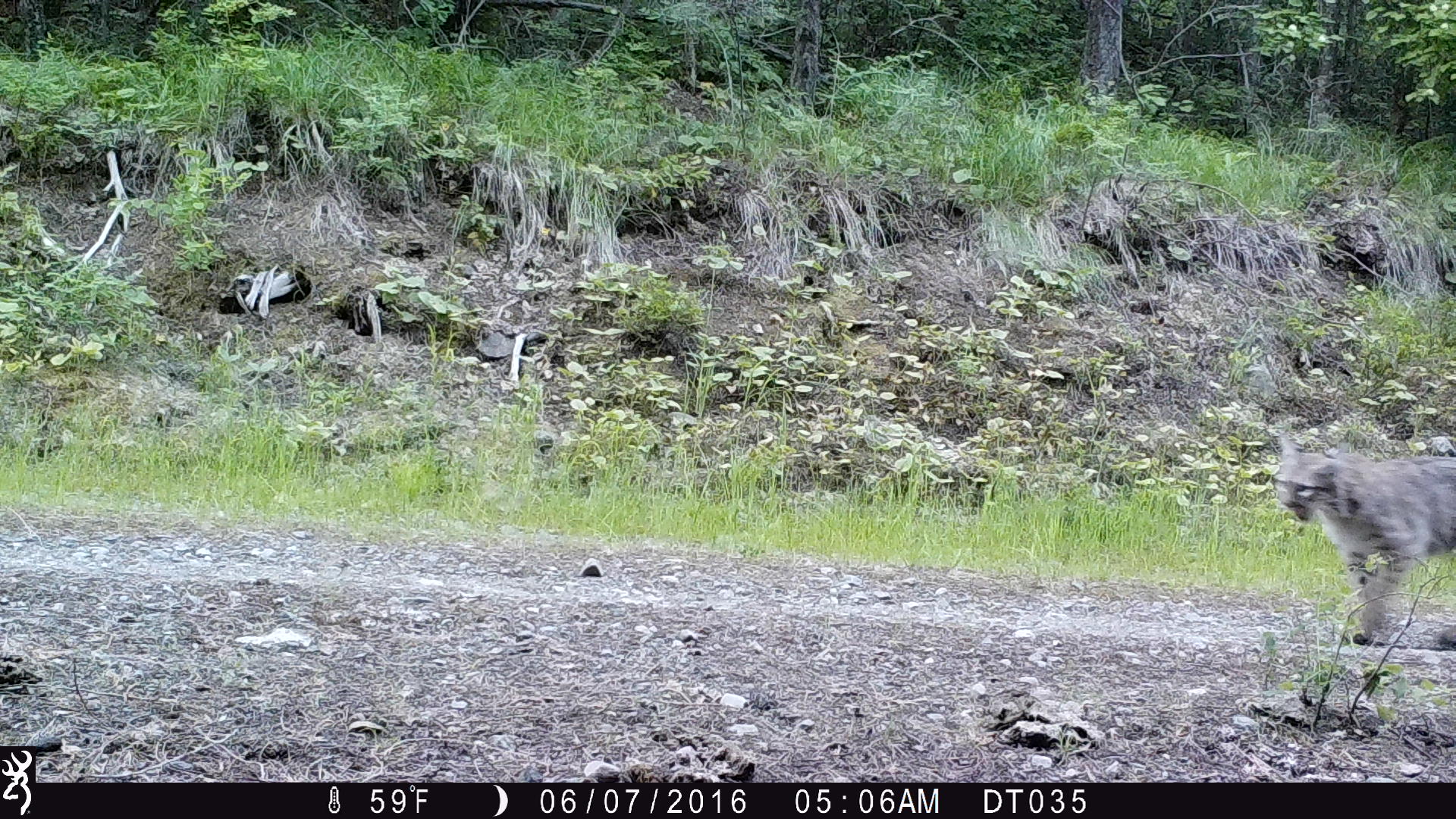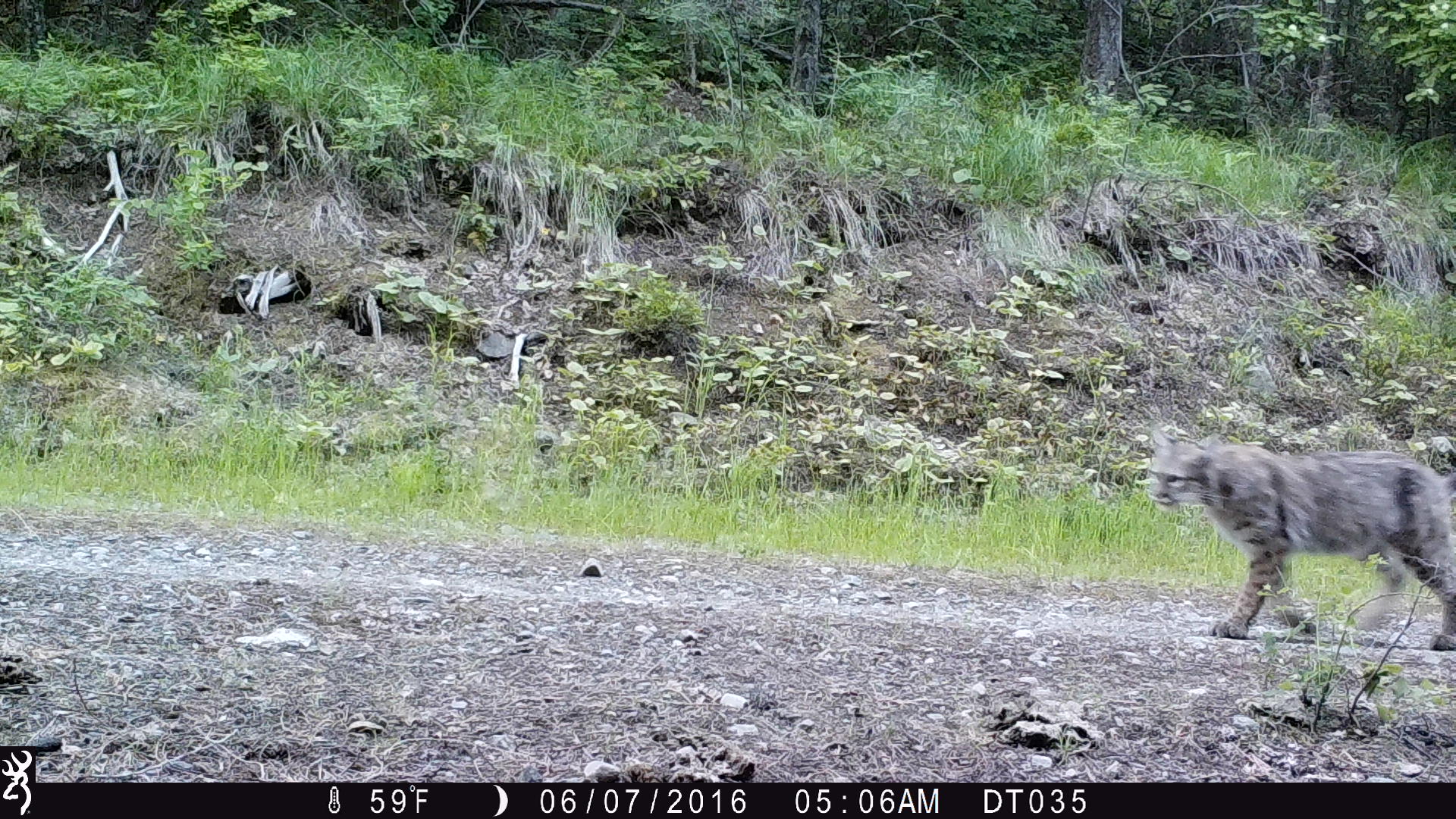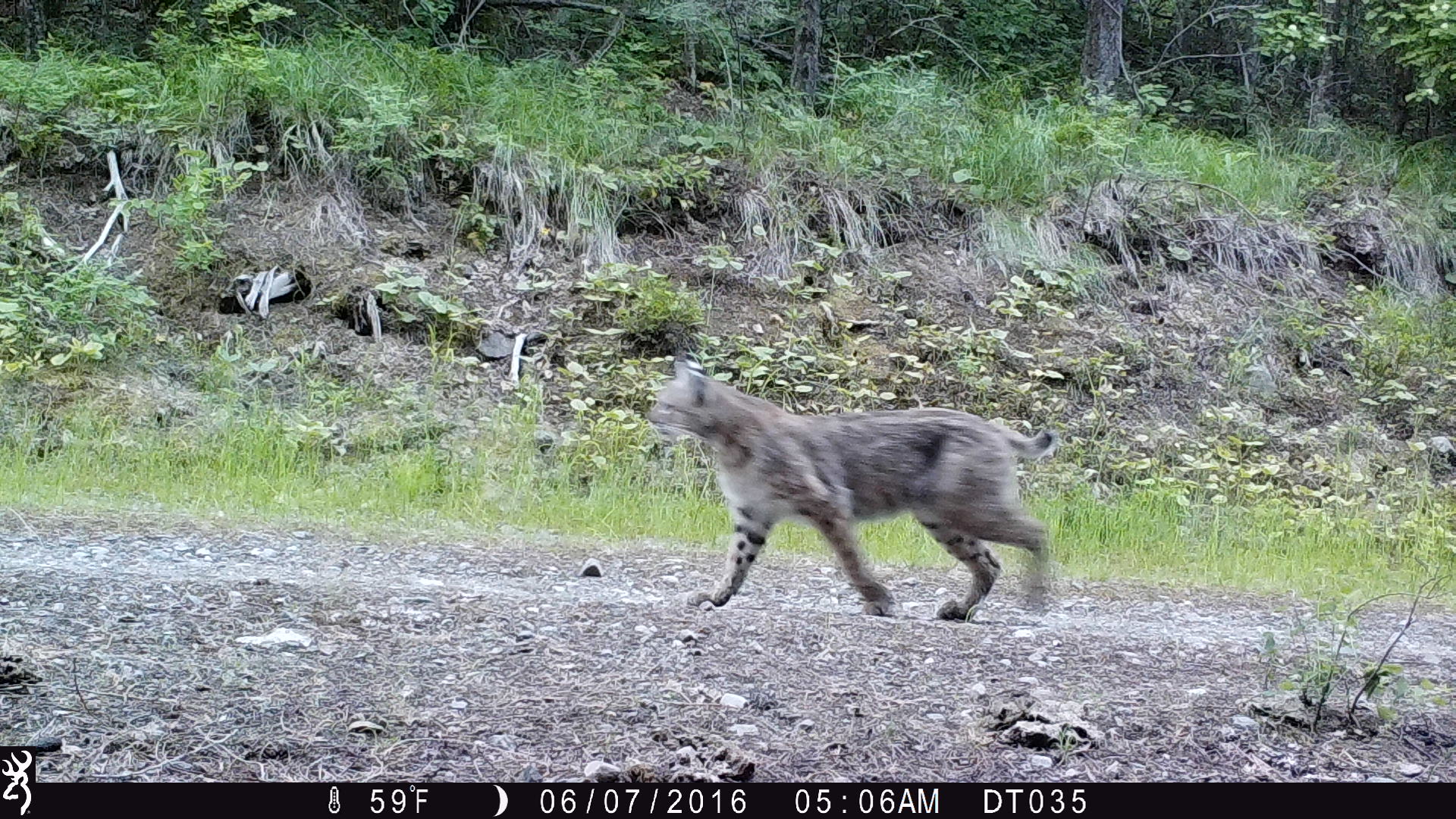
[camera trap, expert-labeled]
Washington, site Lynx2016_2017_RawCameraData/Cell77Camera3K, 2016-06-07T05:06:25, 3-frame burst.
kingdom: Animalia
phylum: Chordata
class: Mammalia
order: Carnivora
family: Felidae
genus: Lynx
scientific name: Lynx rufus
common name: bobcat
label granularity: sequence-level